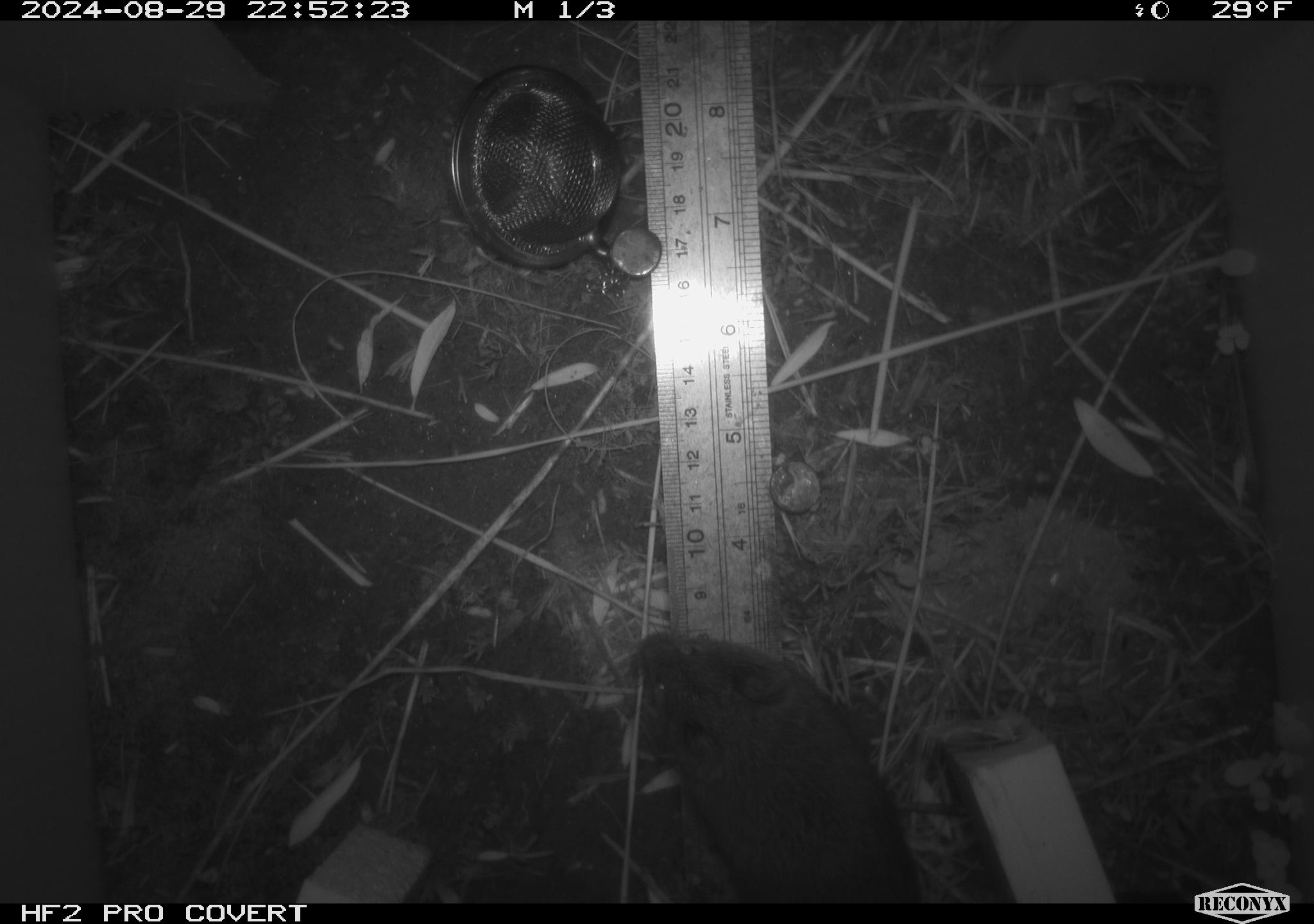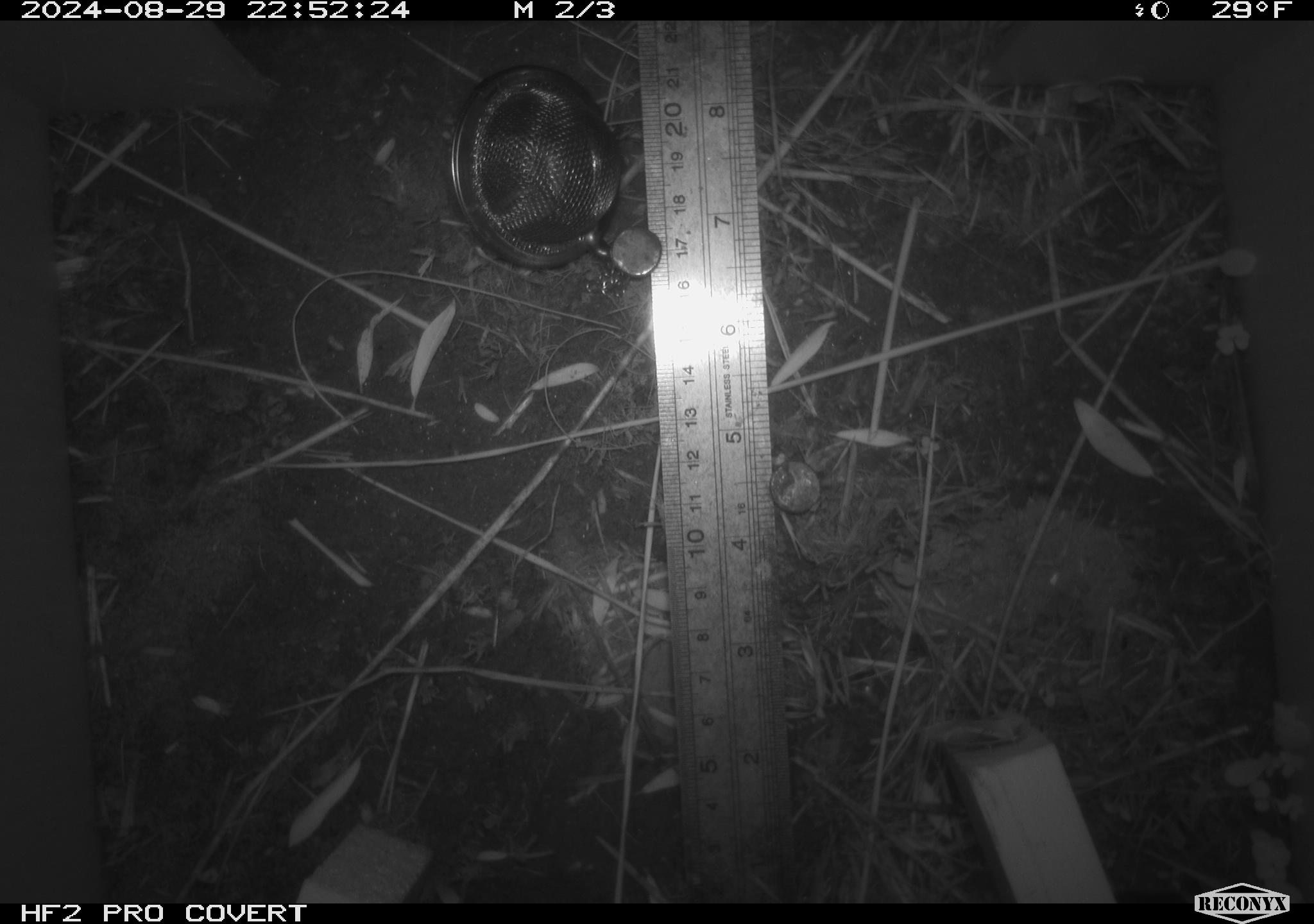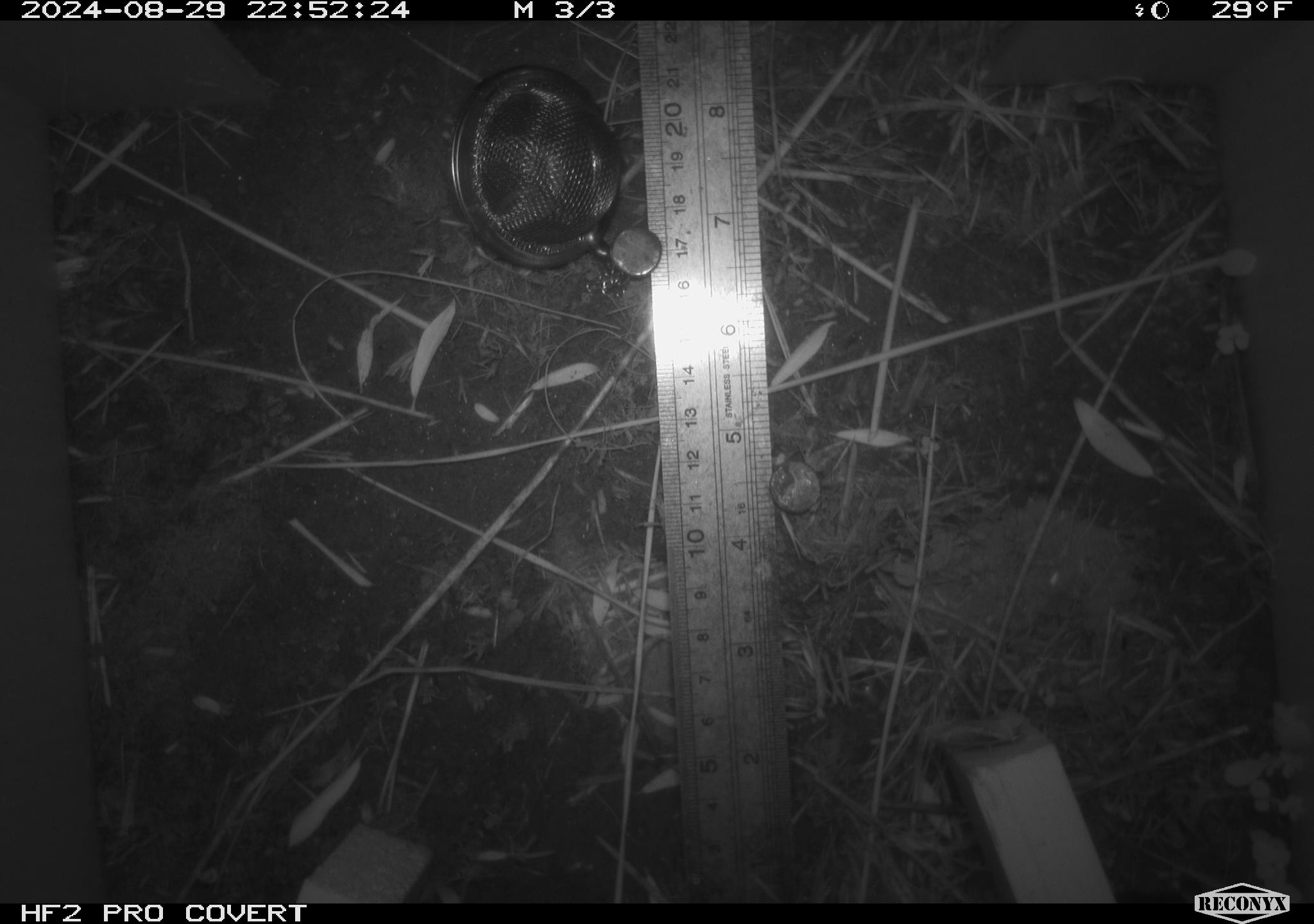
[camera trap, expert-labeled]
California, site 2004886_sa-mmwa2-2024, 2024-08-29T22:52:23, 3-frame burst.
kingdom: Animalia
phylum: Chordata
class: Mammalia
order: Rodentia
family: Cricetidae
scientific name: Arvicolinae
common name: voles, lemmings, and muskrats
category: arvicolinae subfamily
Arvicolinae subfamily (voles, lemmings, and muskrats) (Arvicolinae).